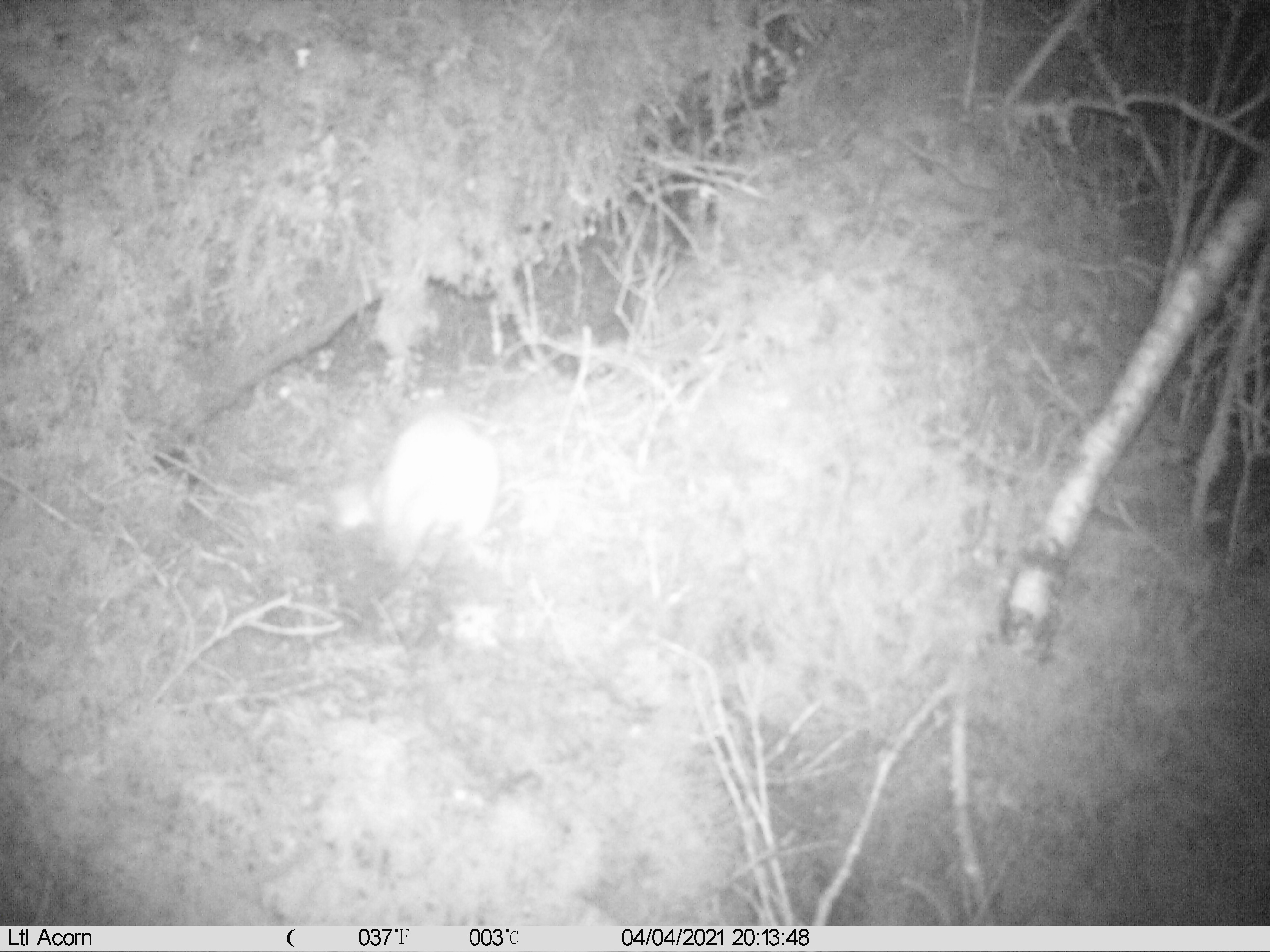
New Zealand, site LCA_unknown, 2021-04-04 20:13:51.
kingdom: Animalia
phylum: Chordata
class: Mammalia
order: Carnivora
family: Mustelidae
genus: Mustela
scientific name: Mustela erminea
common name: stoat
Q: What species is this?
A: Stoat (Mustela erminea).